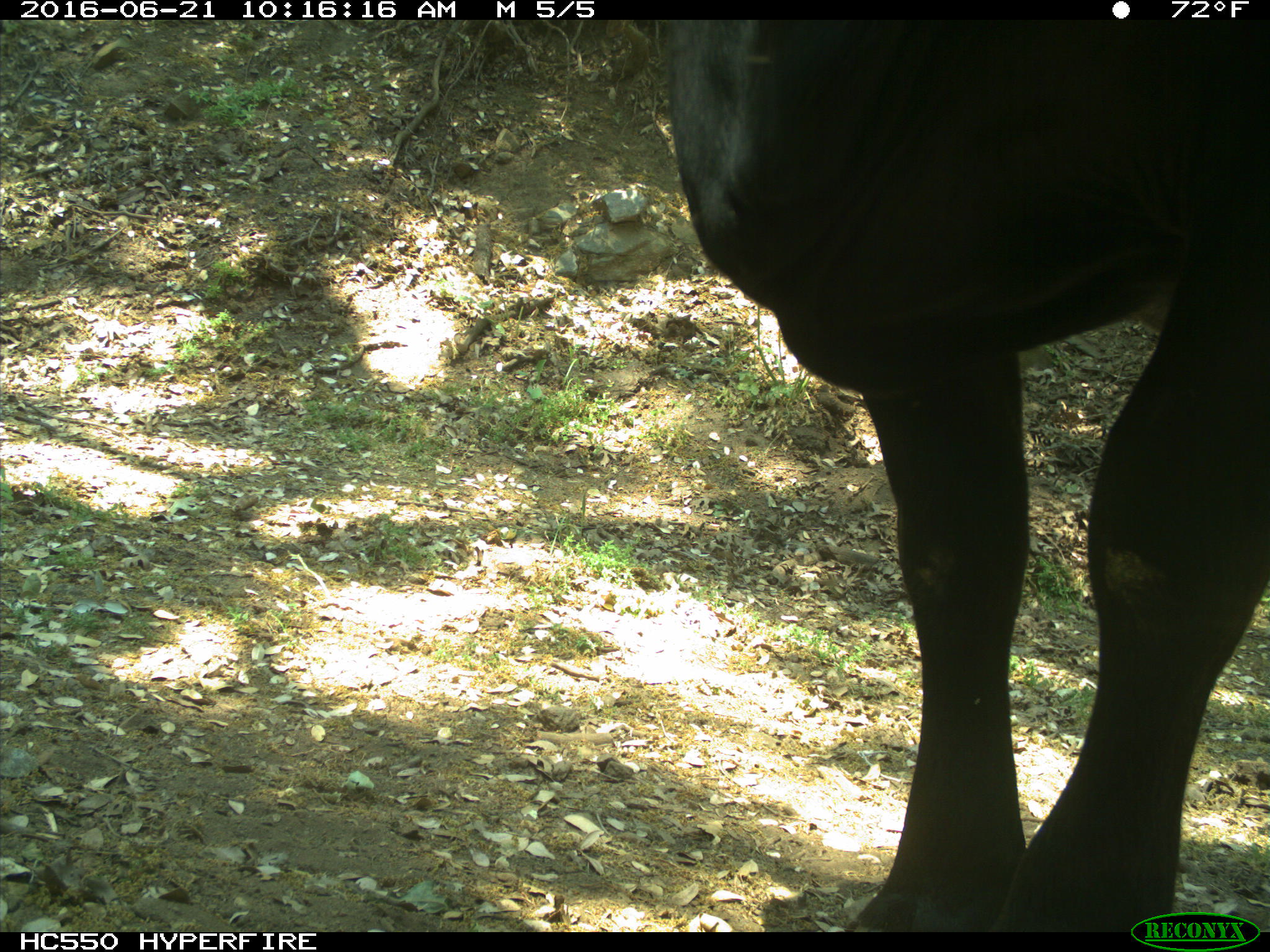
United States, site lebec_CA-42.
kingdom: Animalia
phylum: Chordata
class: Mammalia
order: Artiodactyla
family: Bovidae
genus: Bos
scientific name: Bos taurus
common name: domestic cow